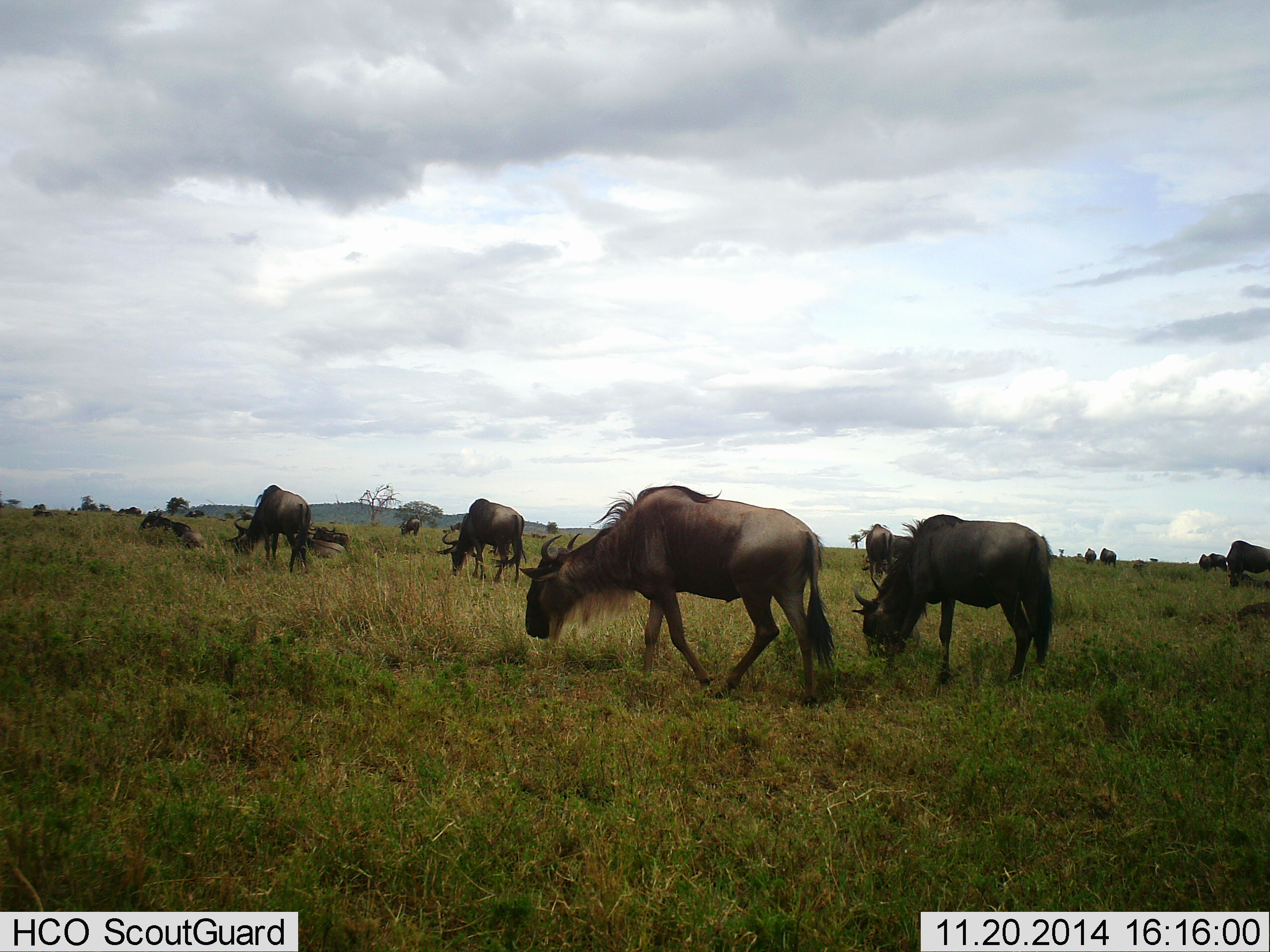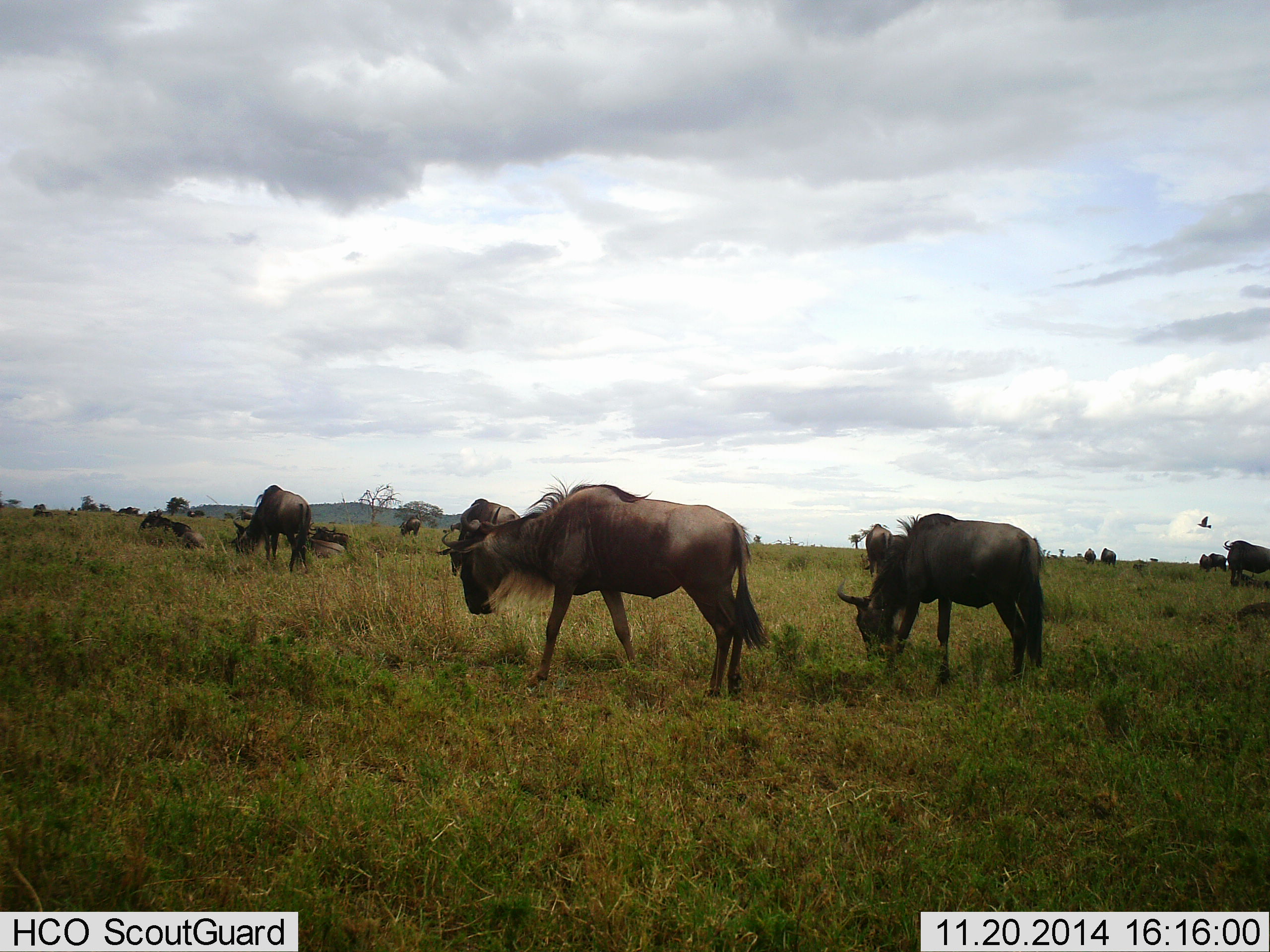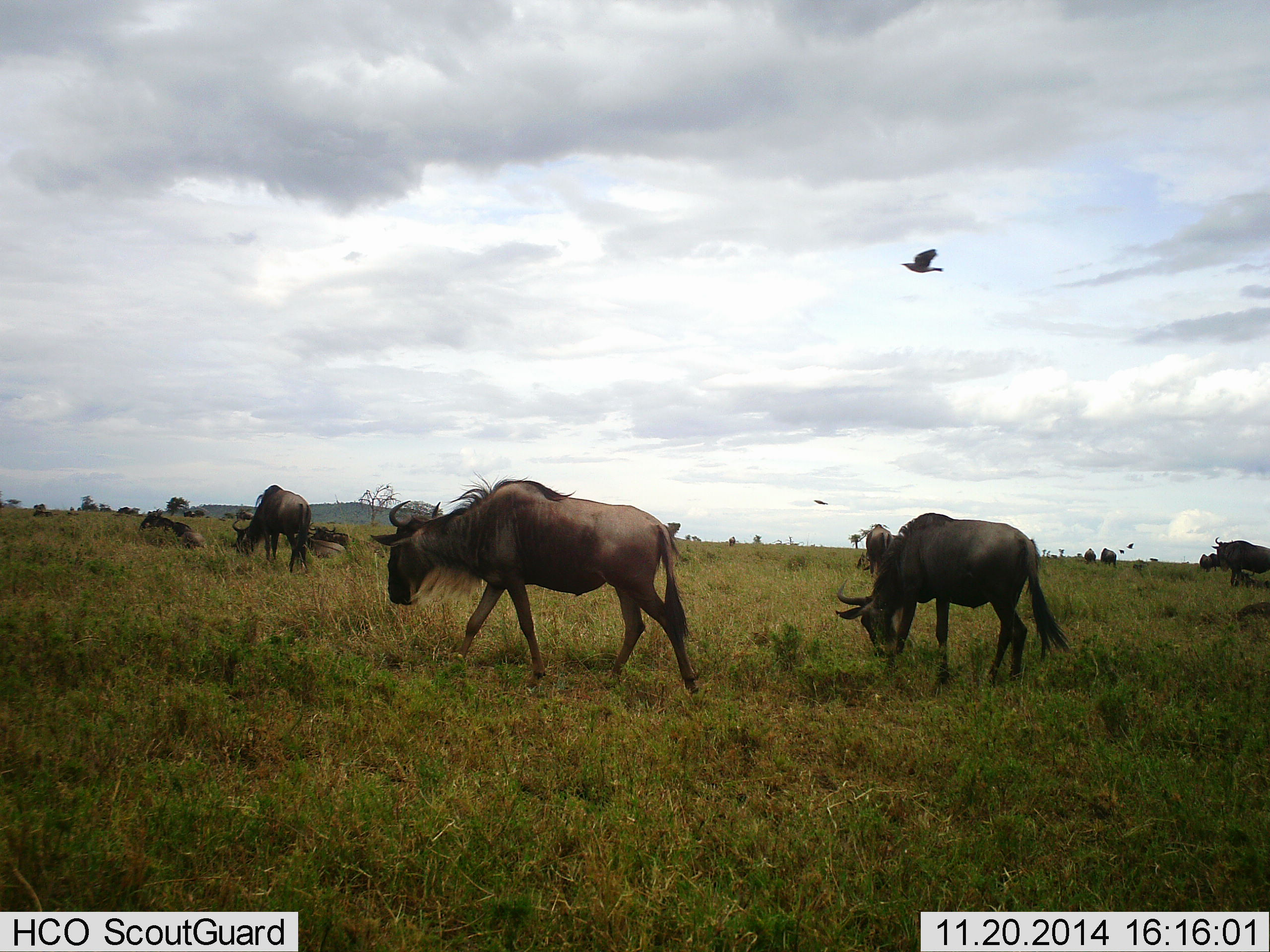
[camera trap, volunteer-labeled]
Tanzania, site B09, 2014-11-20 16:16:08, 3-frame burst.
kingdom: Animalia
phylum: Chordata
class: Mammalia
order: Artiodactyla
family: Bovidae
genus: Connochaetes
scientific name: Connochaetes taurinus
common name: blue wildebeest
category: wildebeest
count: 11-50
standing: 60%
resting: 60%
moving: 67%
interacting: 0%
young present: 0%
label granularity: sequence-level